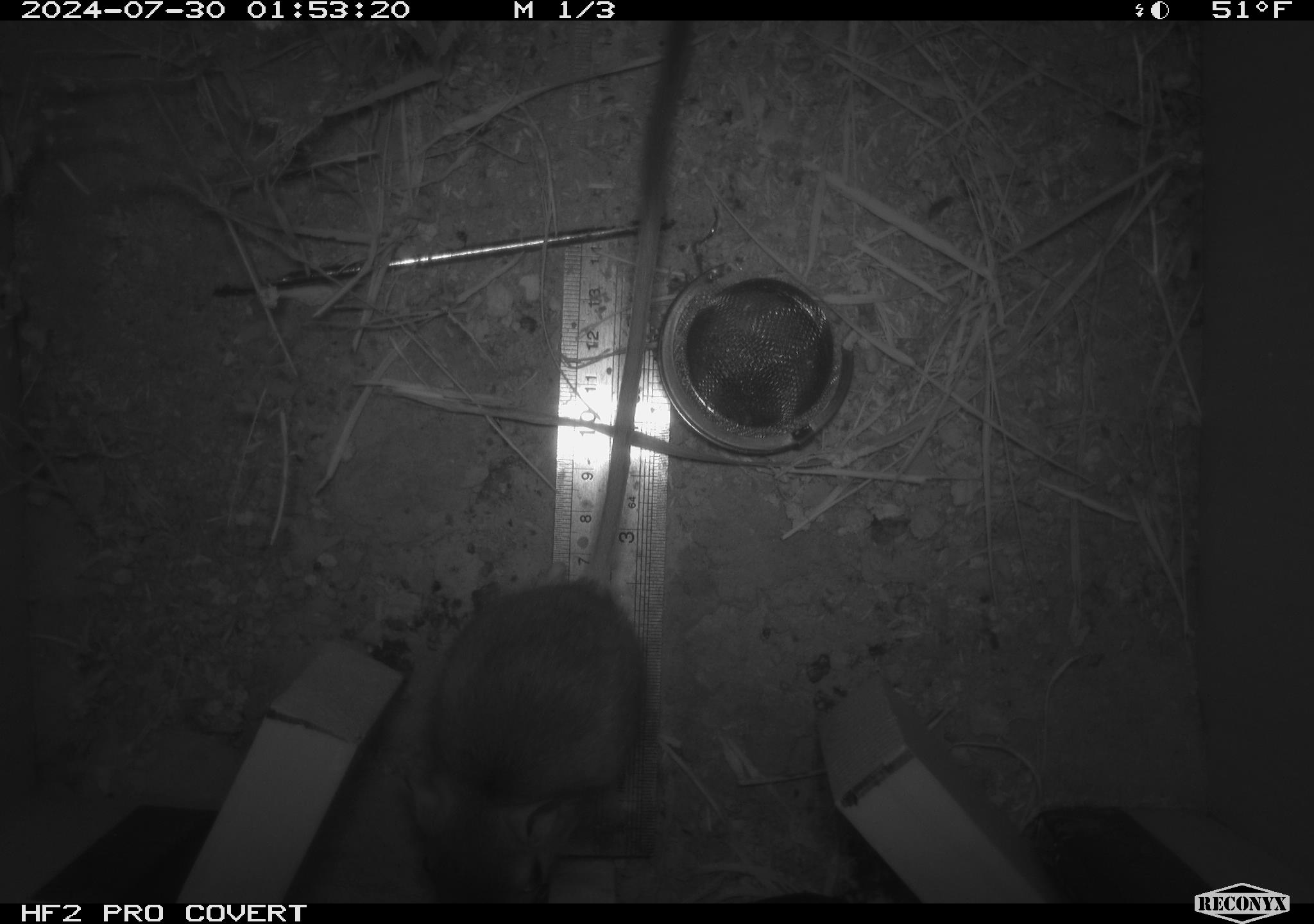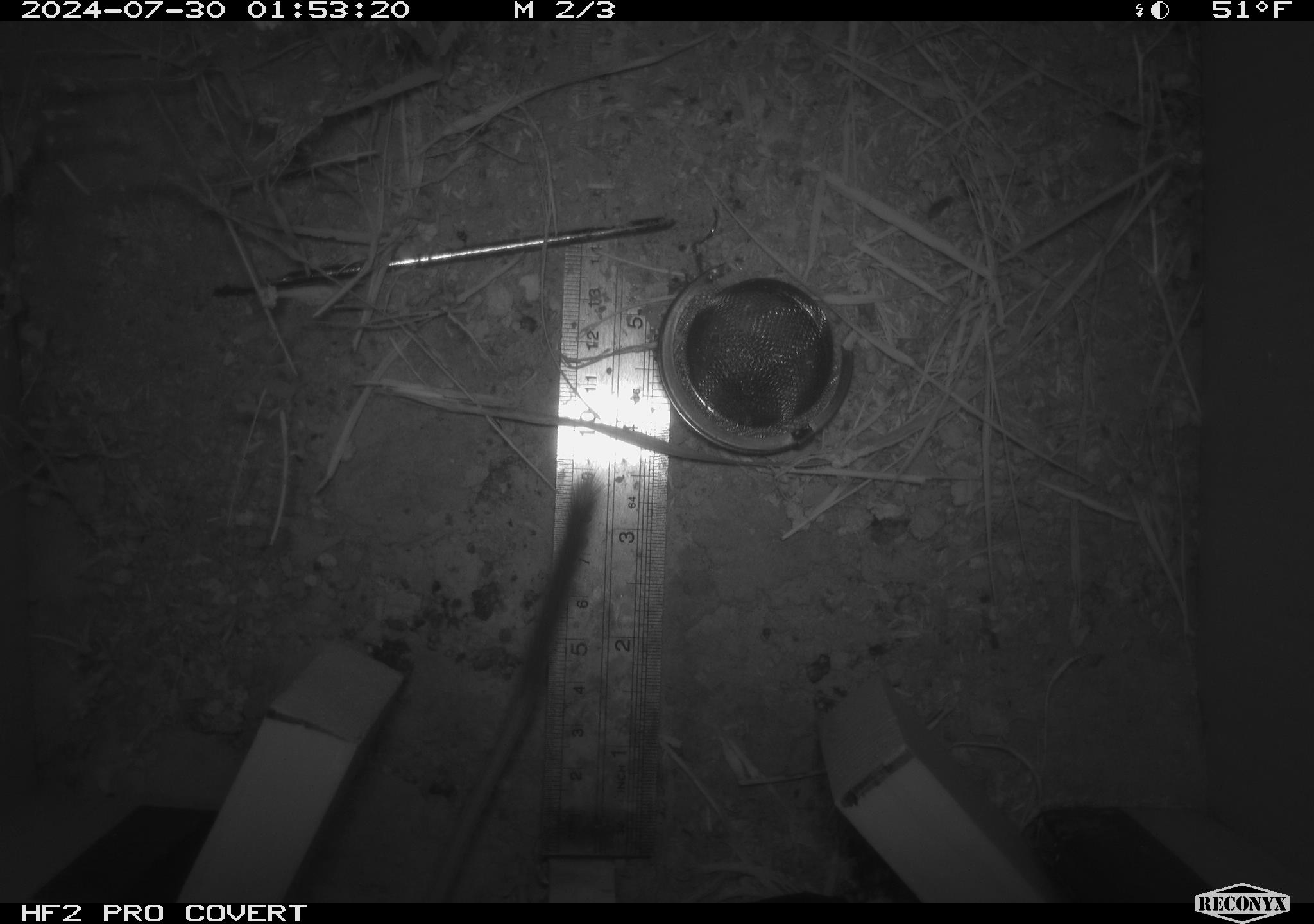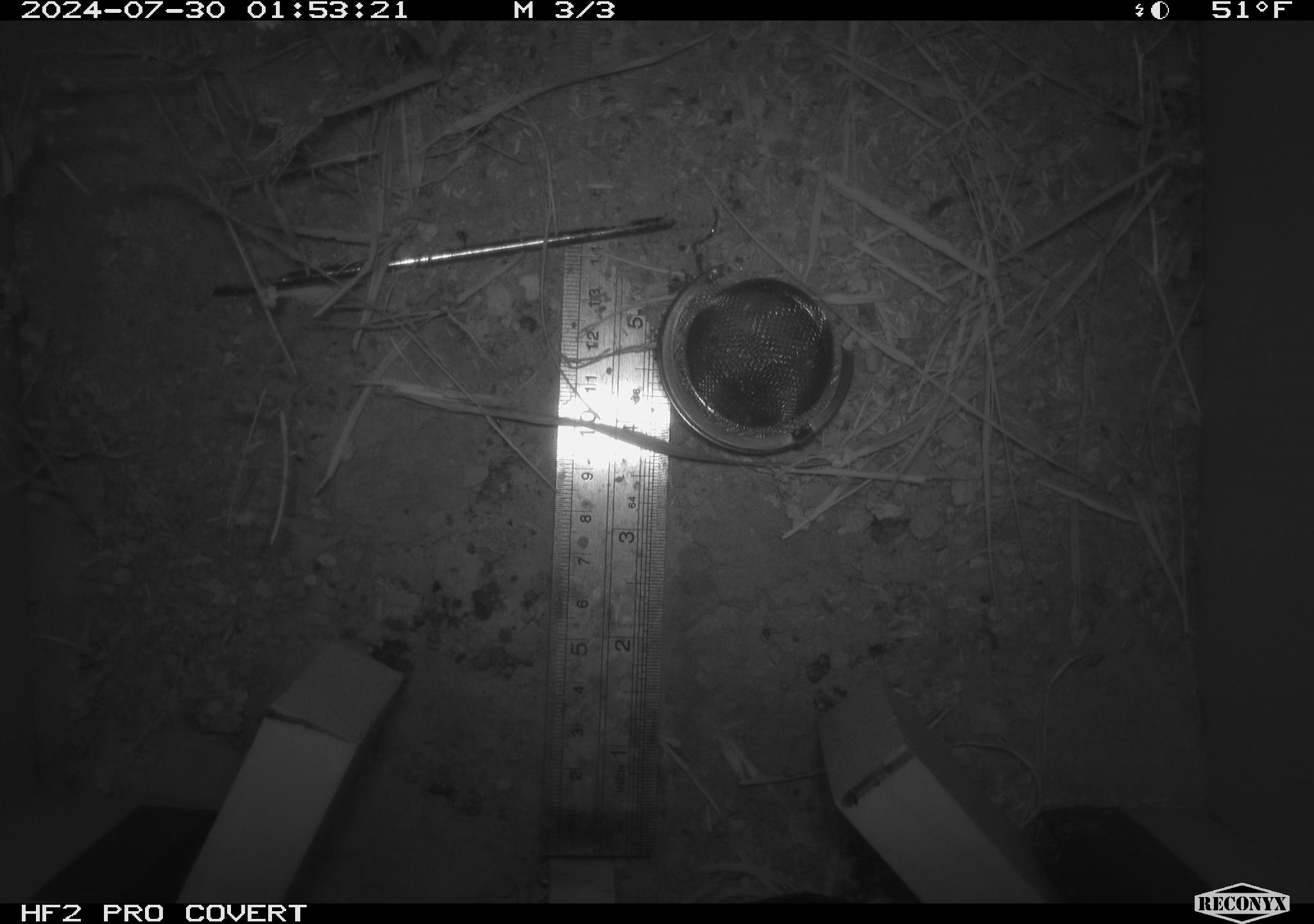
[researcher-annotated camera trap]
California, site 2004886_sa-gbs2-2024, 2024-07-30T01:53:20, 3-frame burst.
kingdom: Animalia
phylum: Chordata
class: Mammalia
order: Rodentia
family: Heteromyidae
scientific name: Heteromyidae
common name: kangaroo rats and pocket mice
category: heteromyidae family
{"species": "heteromyidae family (kangaroo rats and pocket mice) (Heteromyidae)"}